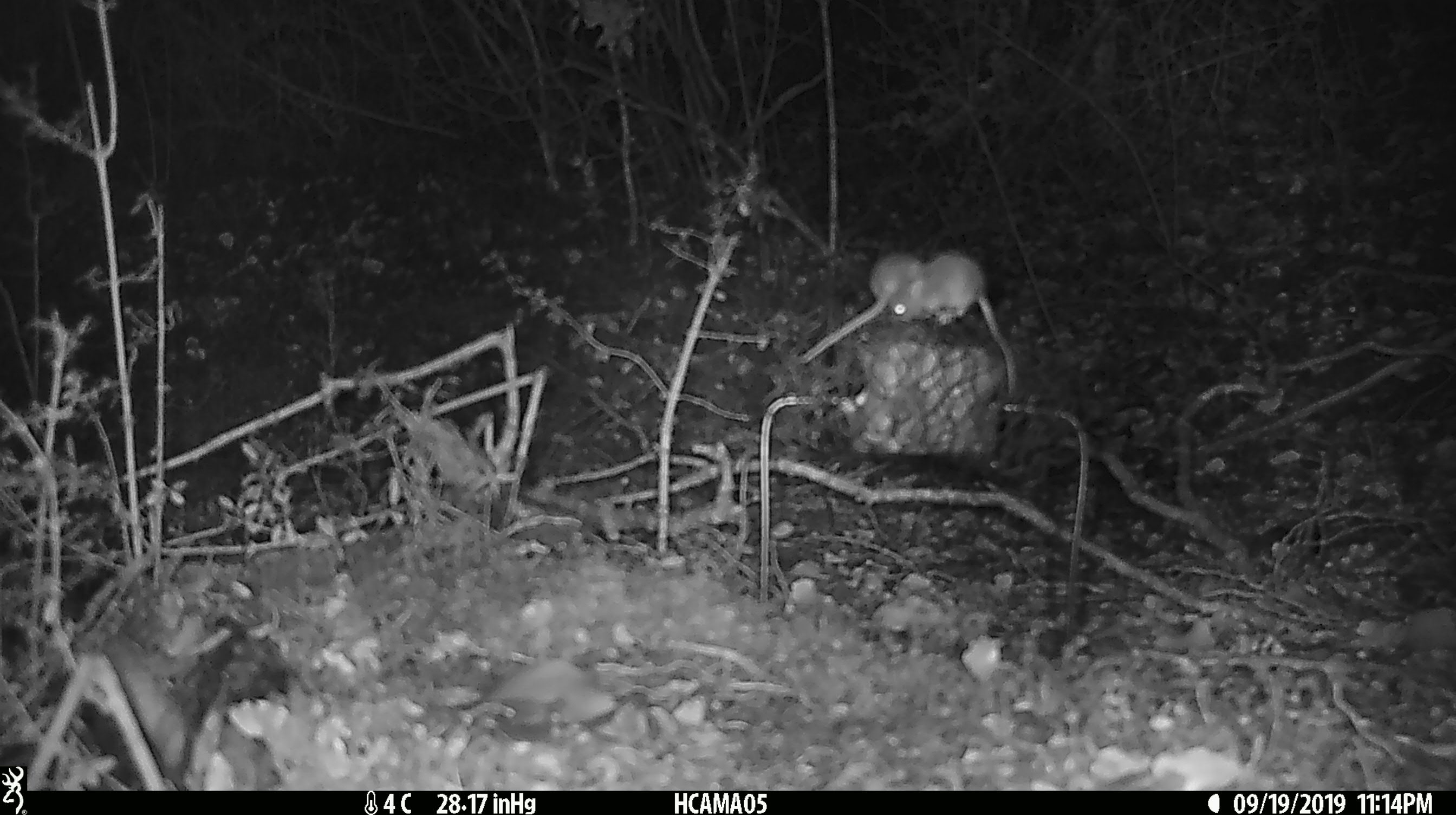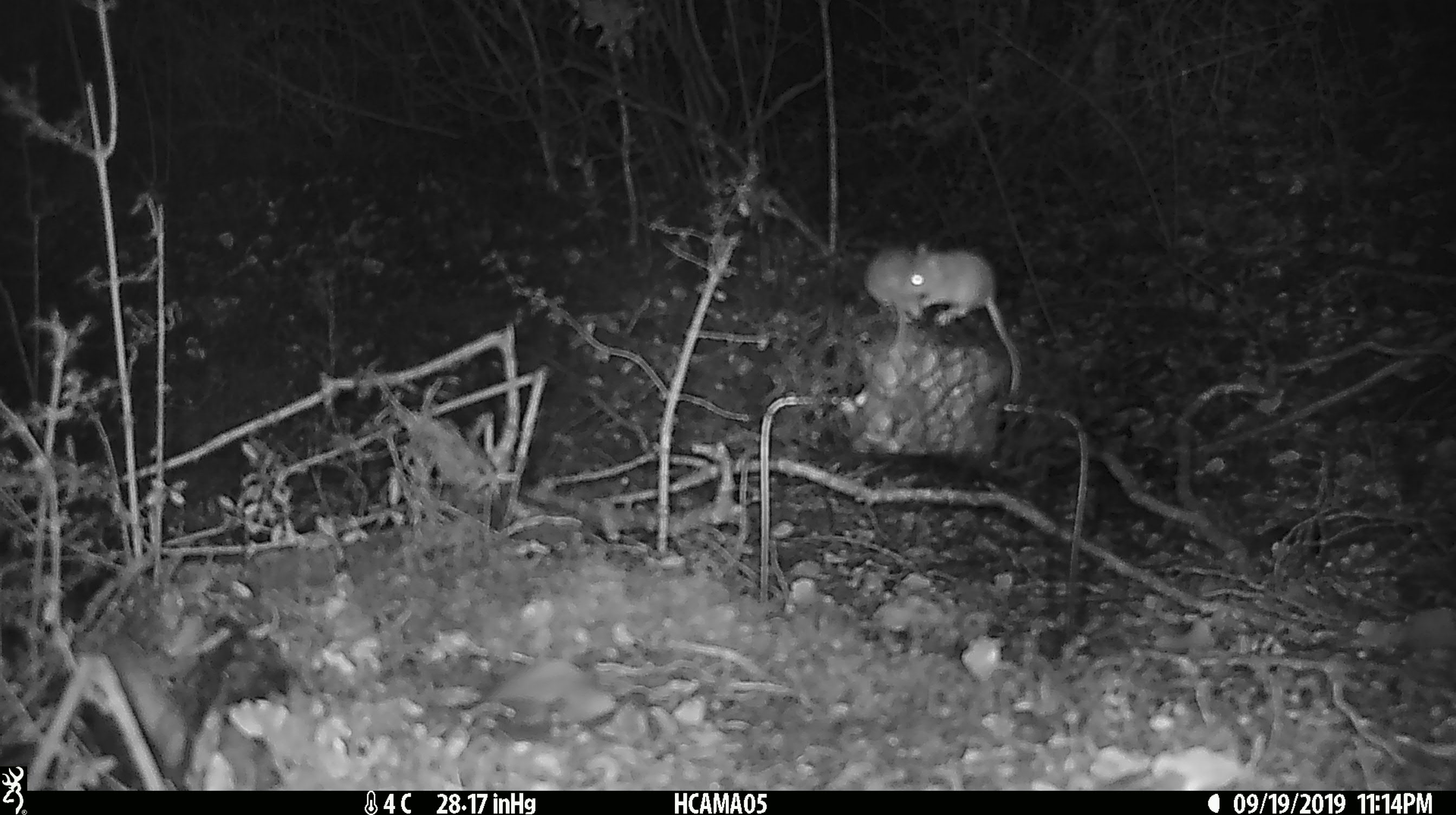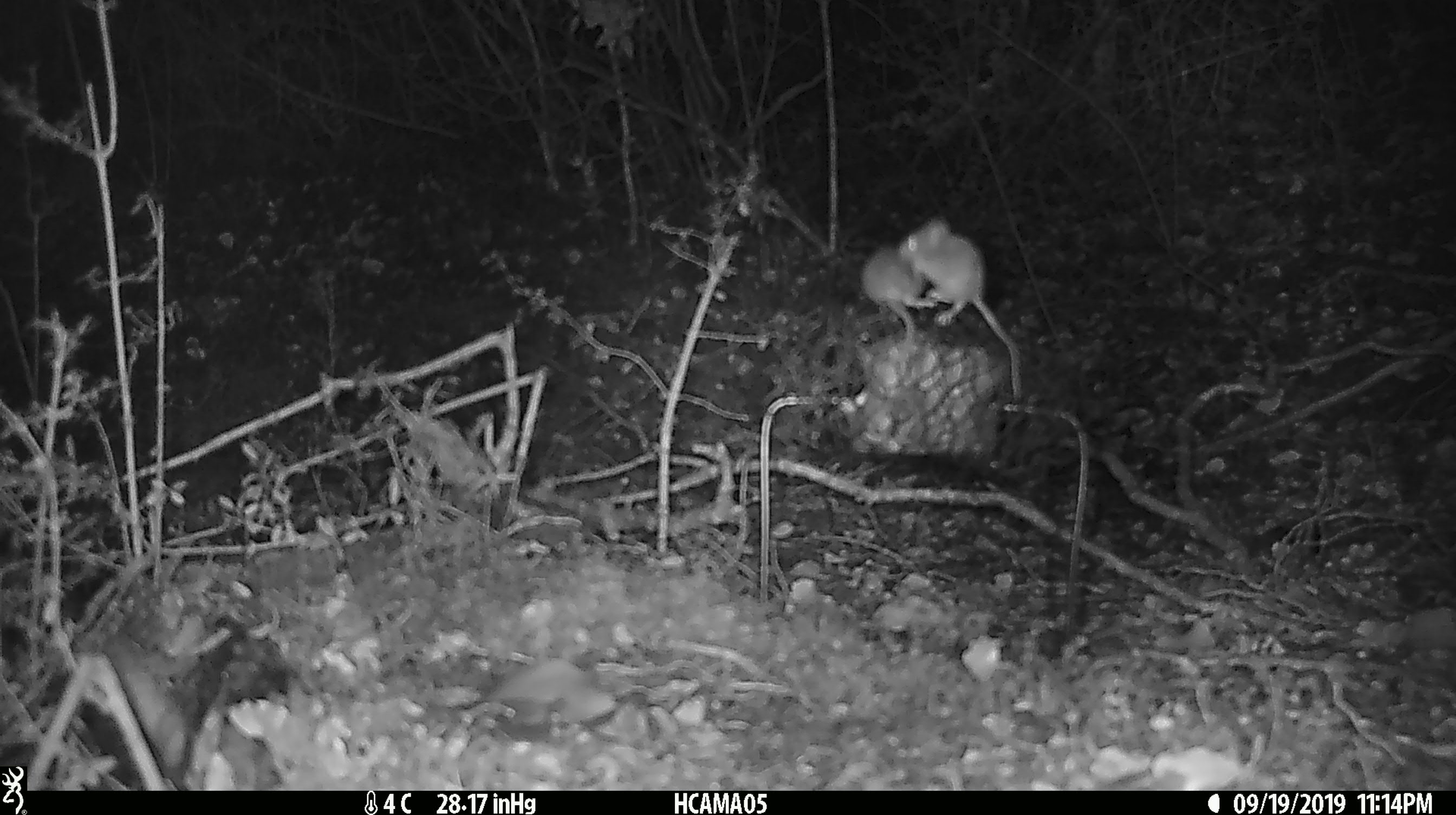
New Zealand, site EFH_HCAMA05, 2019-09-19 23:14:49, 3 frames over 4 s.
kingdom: Animalia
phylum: Chordata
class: Mammalia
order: Rodentia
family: Muridae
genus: Mus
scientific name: Mus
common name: mouse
Mouse (Mus).